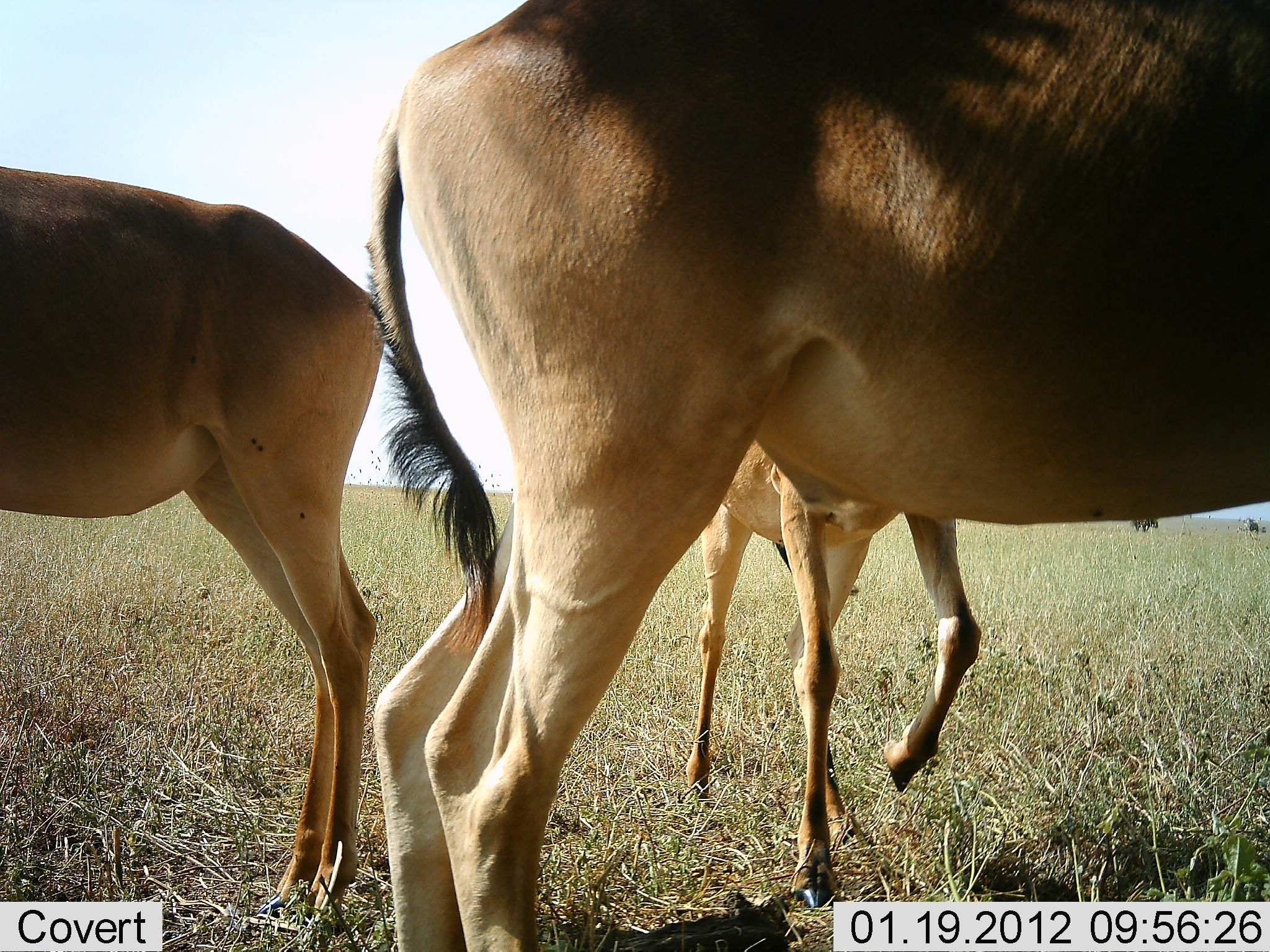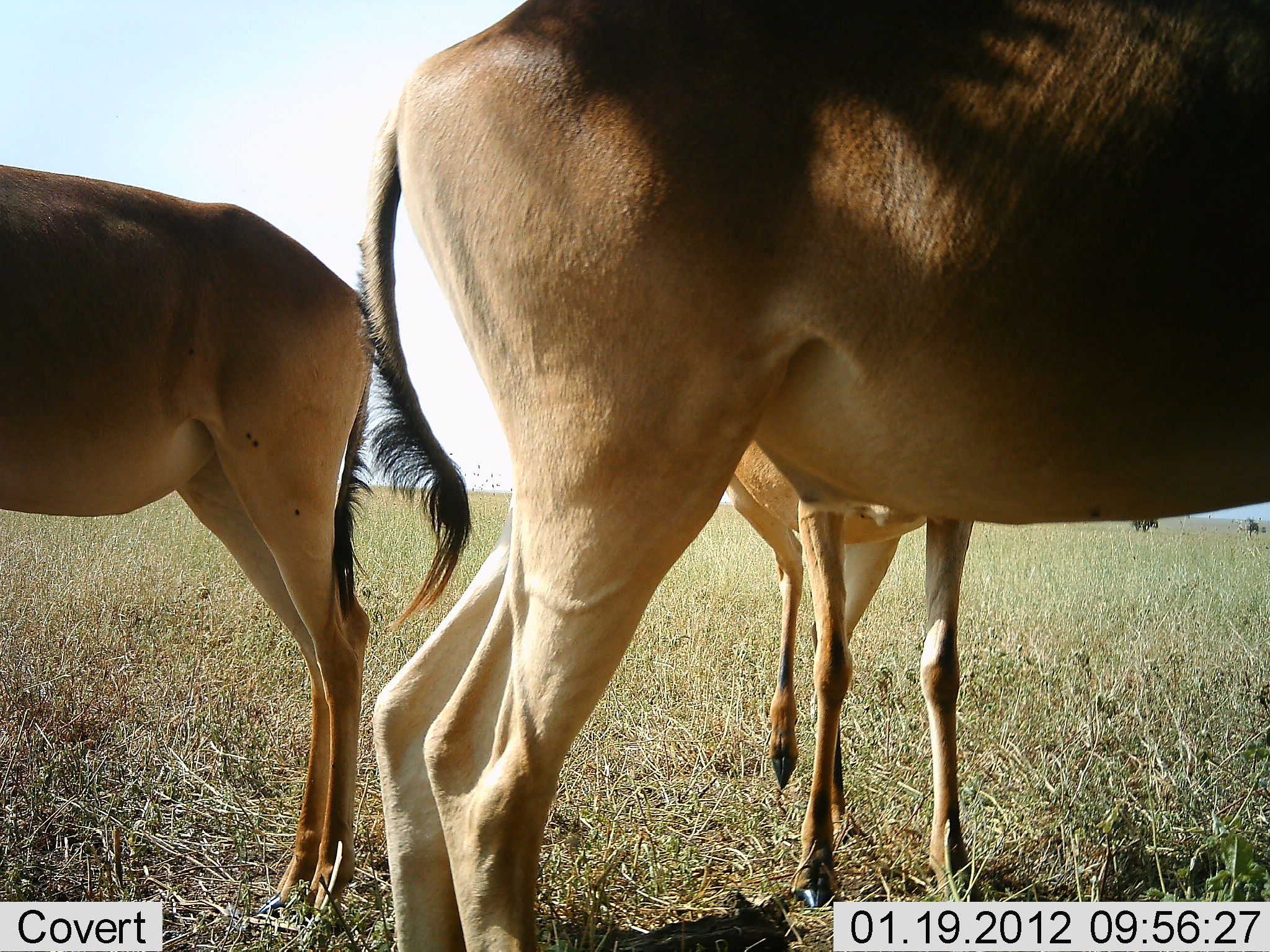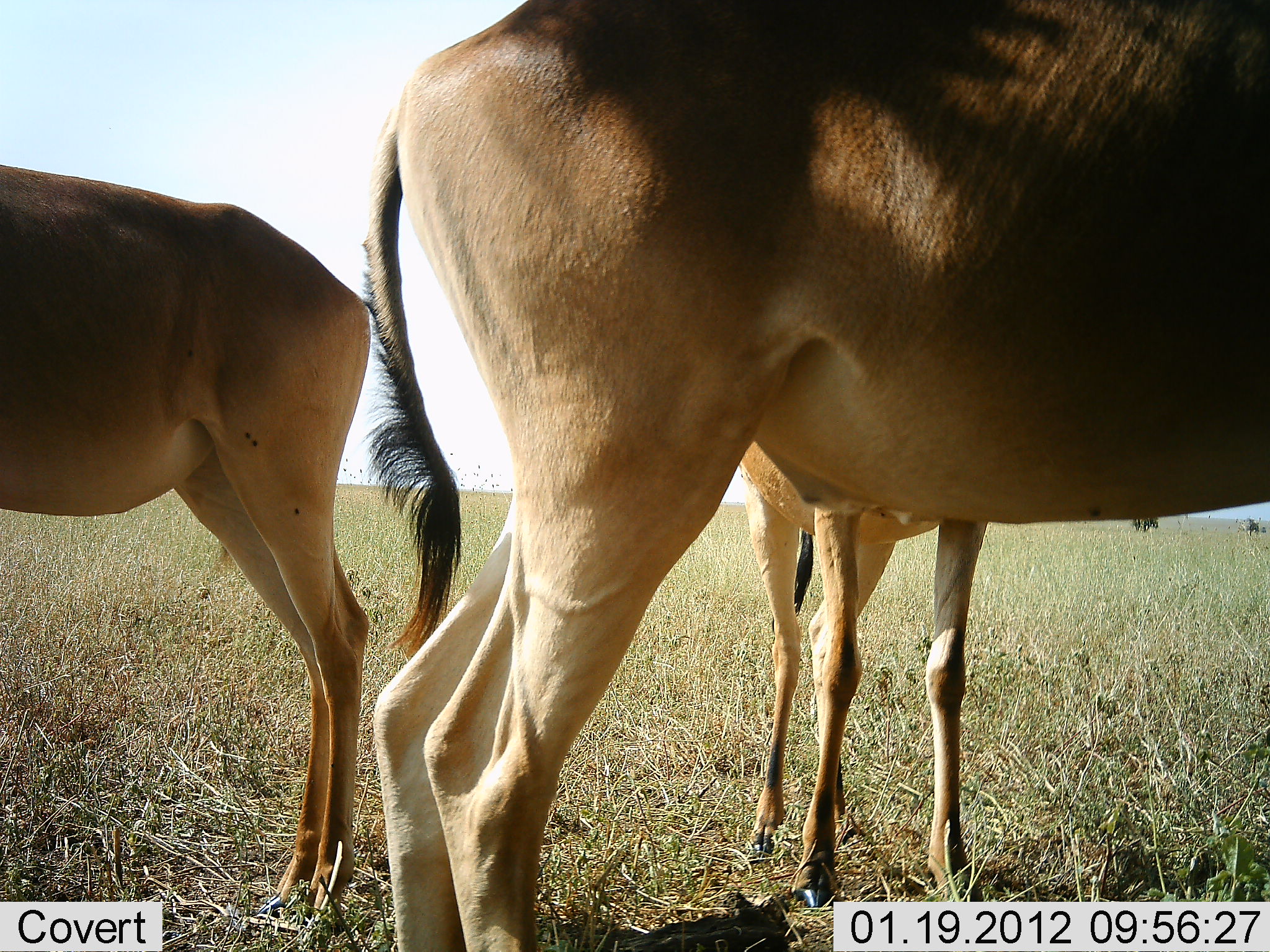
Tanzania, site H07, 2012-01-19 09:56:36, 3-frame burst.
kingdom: Animalia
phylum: Chordata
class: Mammalia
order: Artiodactyla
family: Bovidae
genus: Alcelaphus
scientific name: Alcelaphus buselaphus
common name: hartebeest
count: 3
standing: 100%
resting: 0%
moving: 31%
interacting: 0%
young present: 12%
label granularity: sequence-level